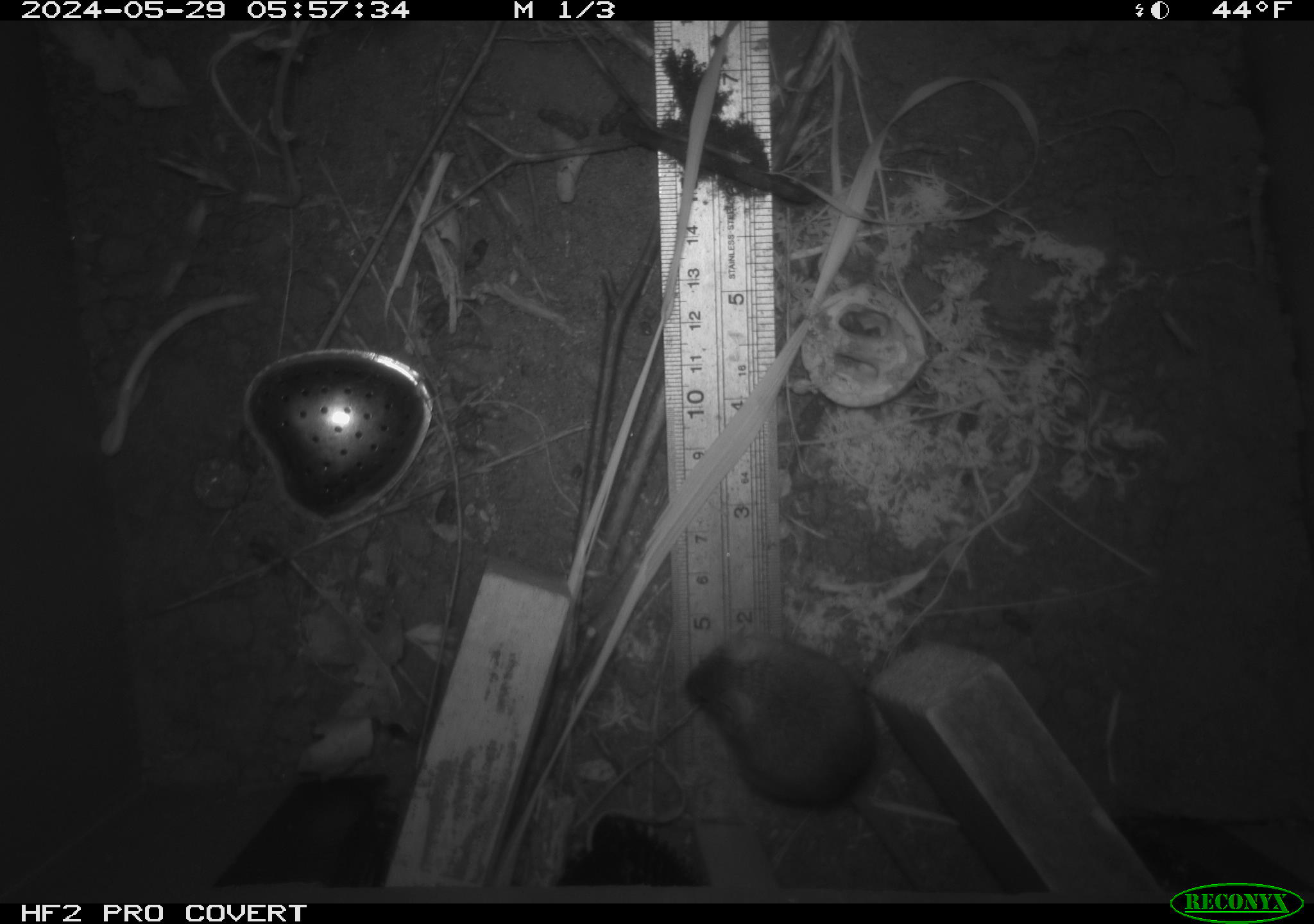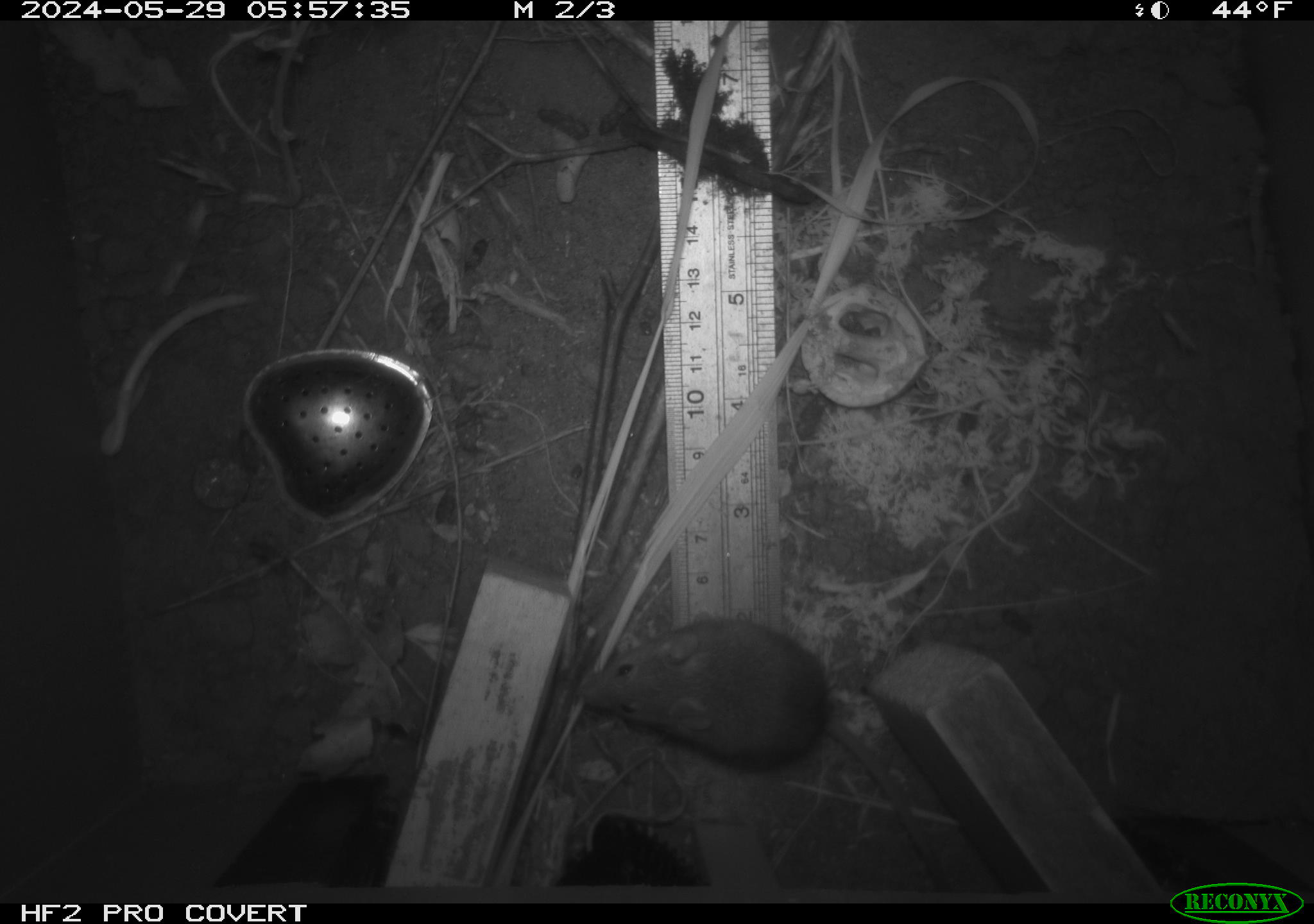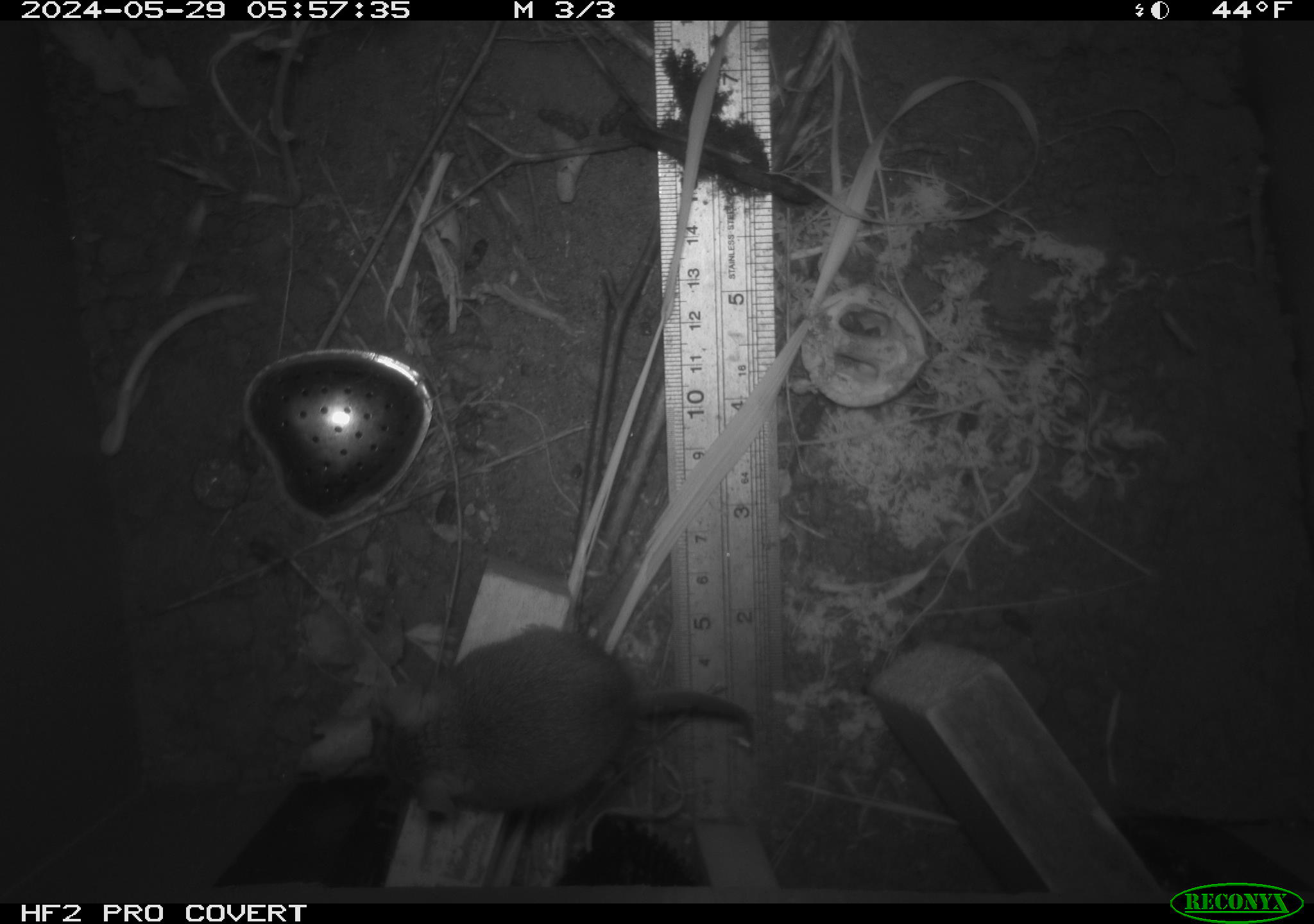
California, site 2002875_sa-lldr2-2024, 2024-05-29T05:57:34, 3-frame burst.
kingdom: Animalia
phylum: Chordata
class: Mammalia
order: Rodentia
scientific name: Rodentia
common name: mouse species